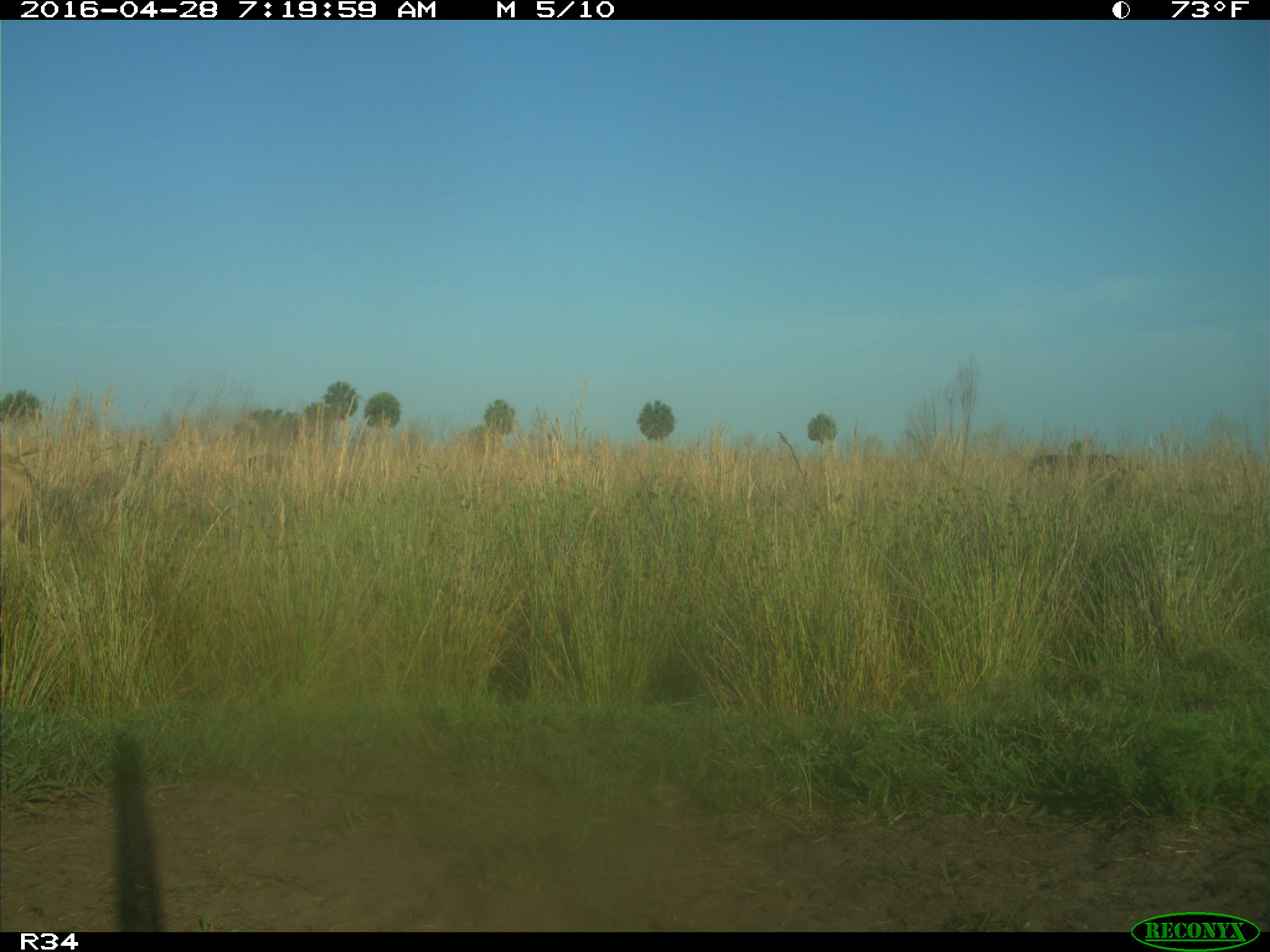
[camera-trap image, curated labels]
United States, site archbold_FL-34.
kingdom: Animalia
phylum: Chordata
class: Mammalia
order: Artiodactyla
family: Bovidae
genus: Bos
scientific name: Bos taurus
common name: domestic cow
Bos taurus (domestic cow).